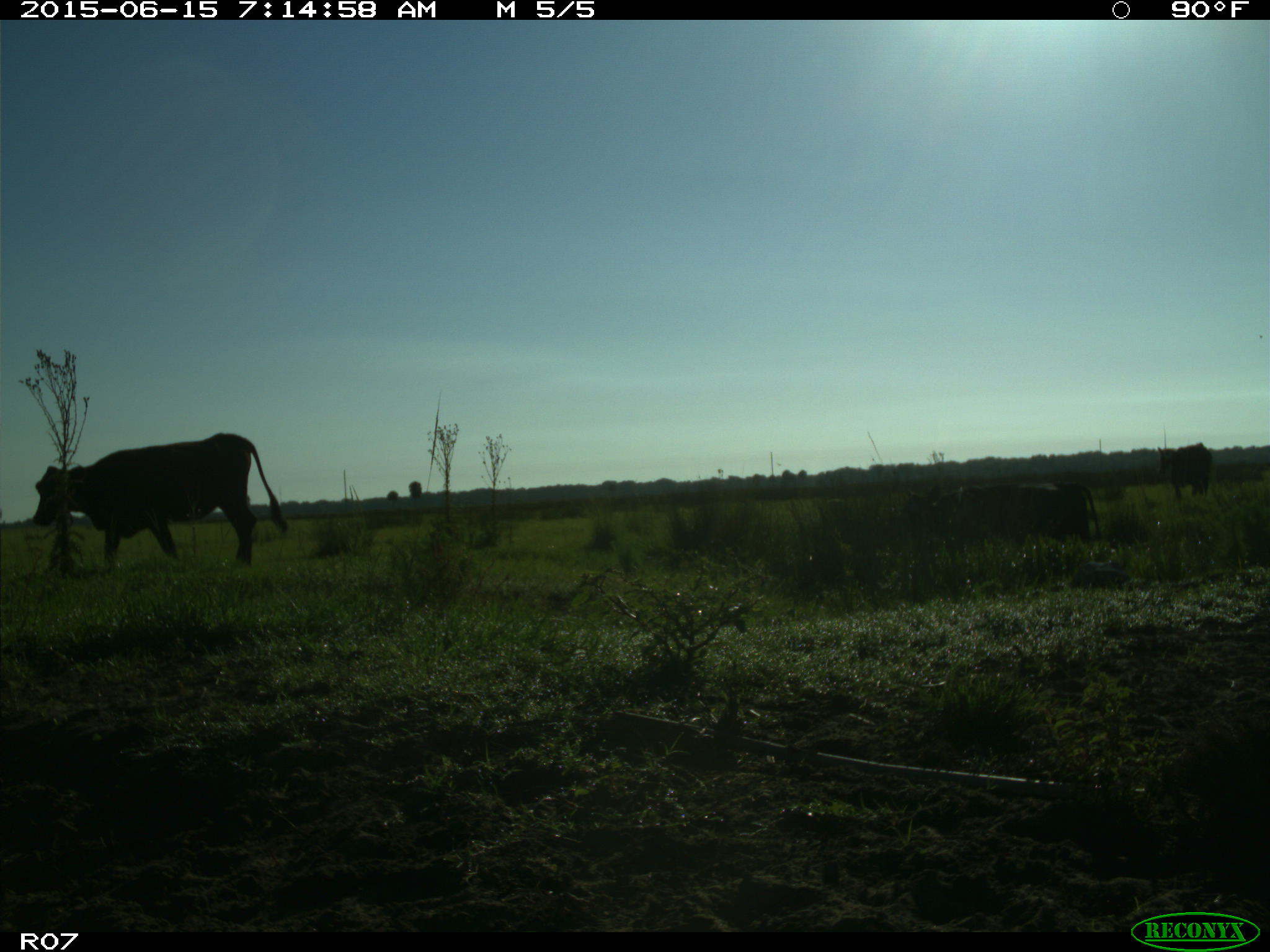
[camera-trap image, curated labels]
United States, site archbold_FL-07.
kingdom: Animalia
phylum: Chordata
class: Mammalia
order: Artiodactyla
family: Bovidae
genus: Bos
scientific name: Bos taurus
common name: domestic cow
Bos taurus (domestic cow).